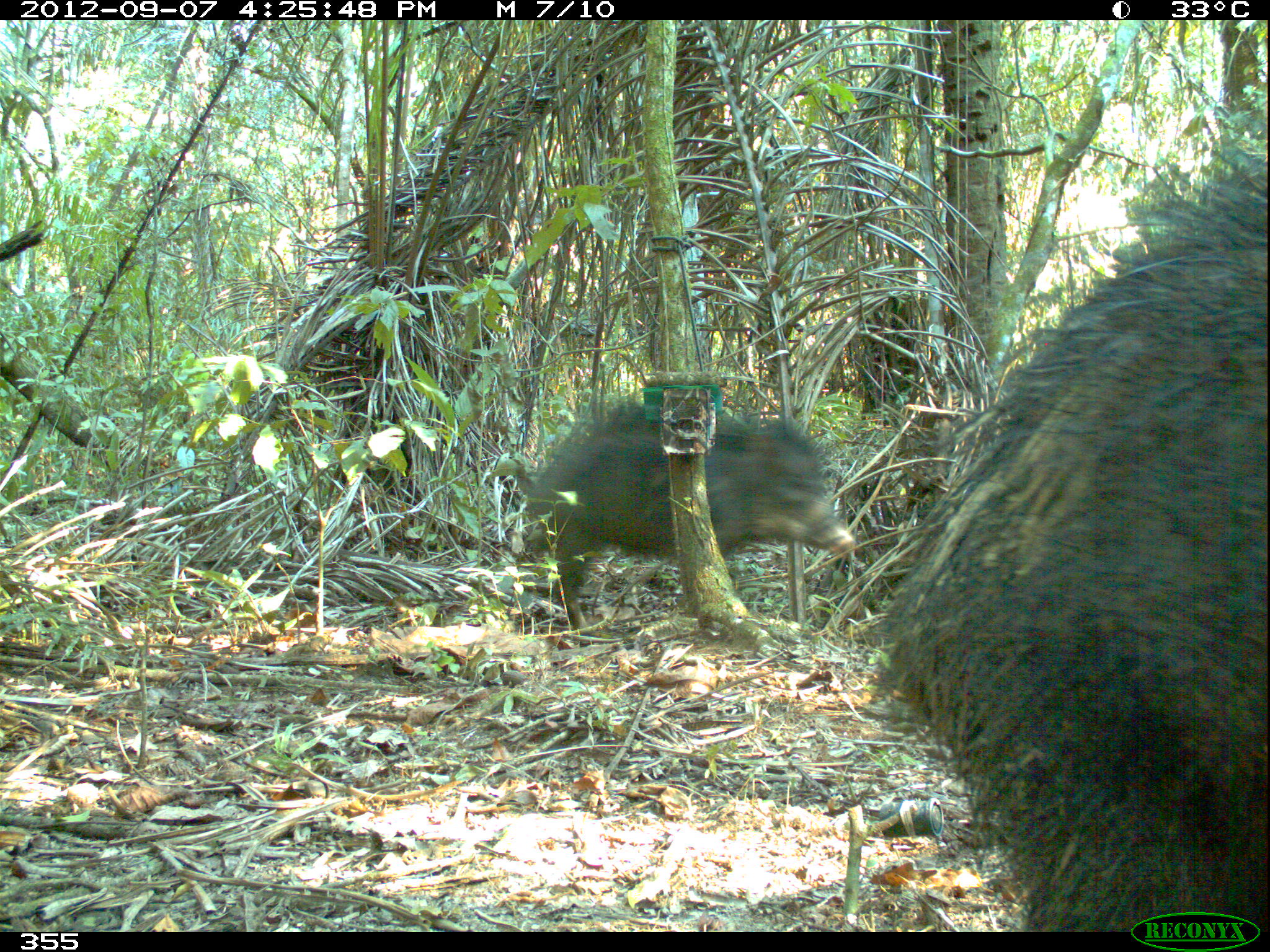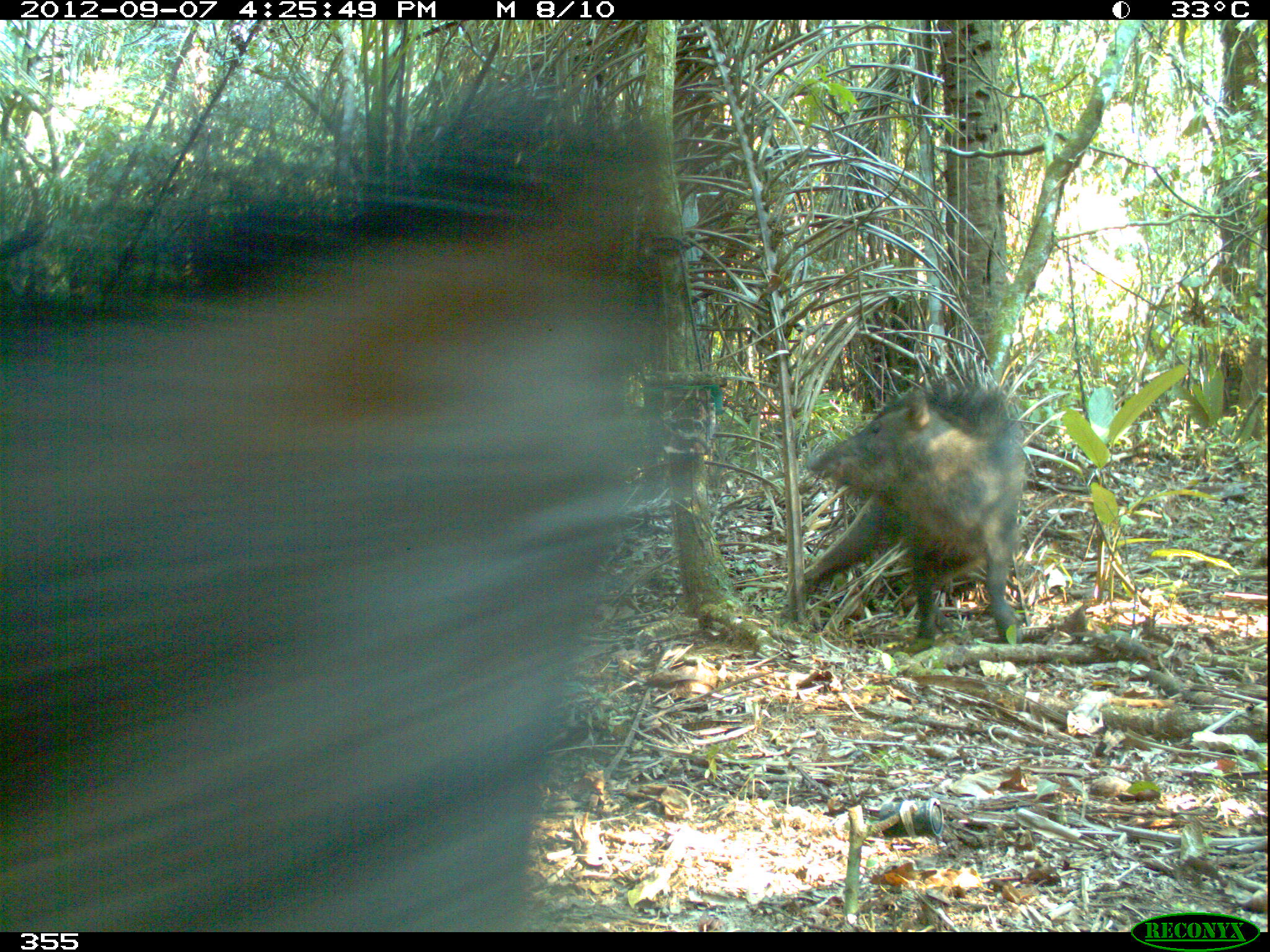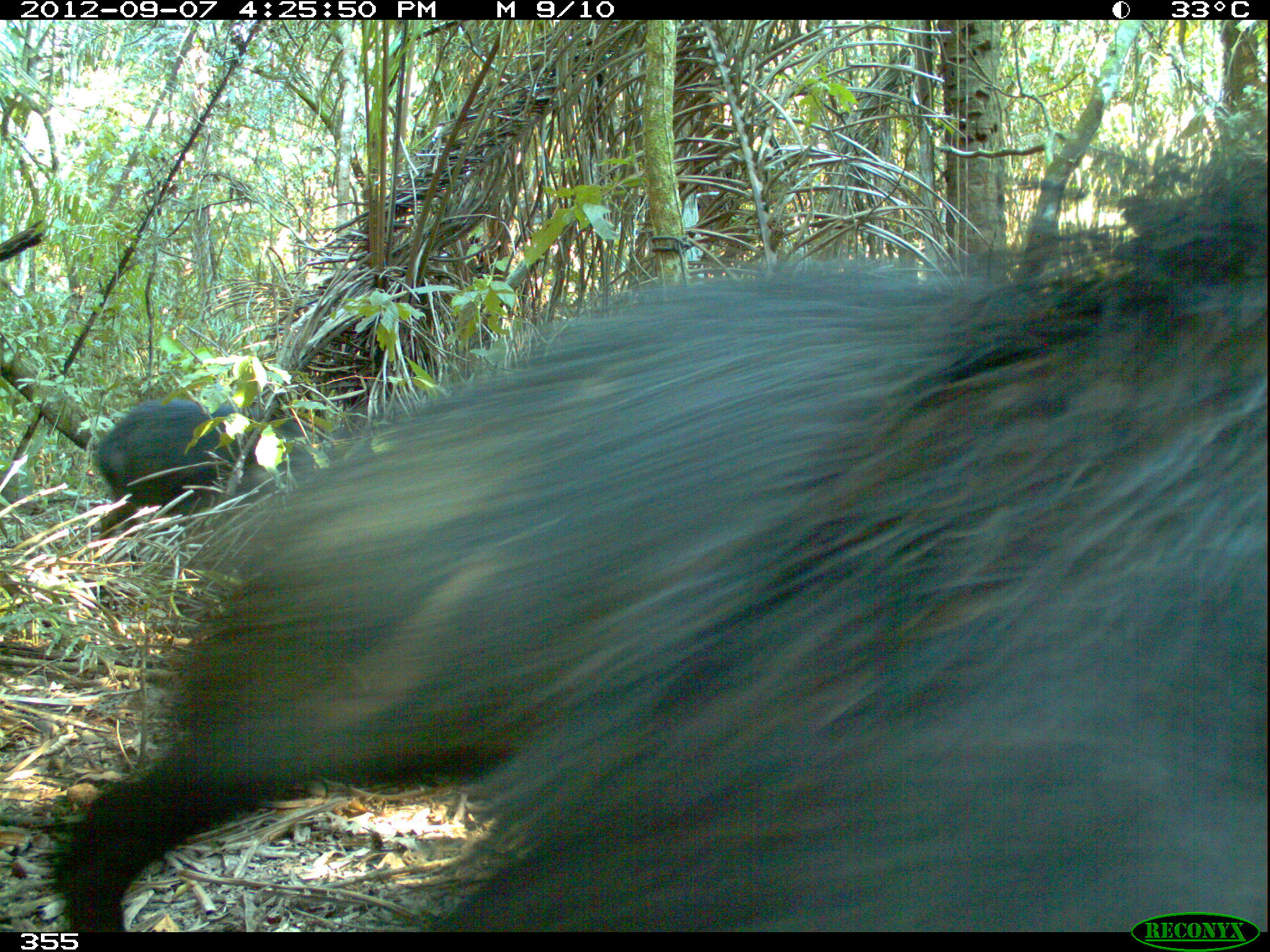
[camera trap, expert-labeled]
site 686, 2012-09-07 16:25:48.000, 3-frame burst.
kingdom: Animalia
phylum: Chordata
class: Mammalia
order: Artiodactyla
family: Tayassuidae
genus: Tayassu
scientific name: Tayassu pecari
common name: white-lipped peccary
Tayassu pecari (white-lipped peccary).